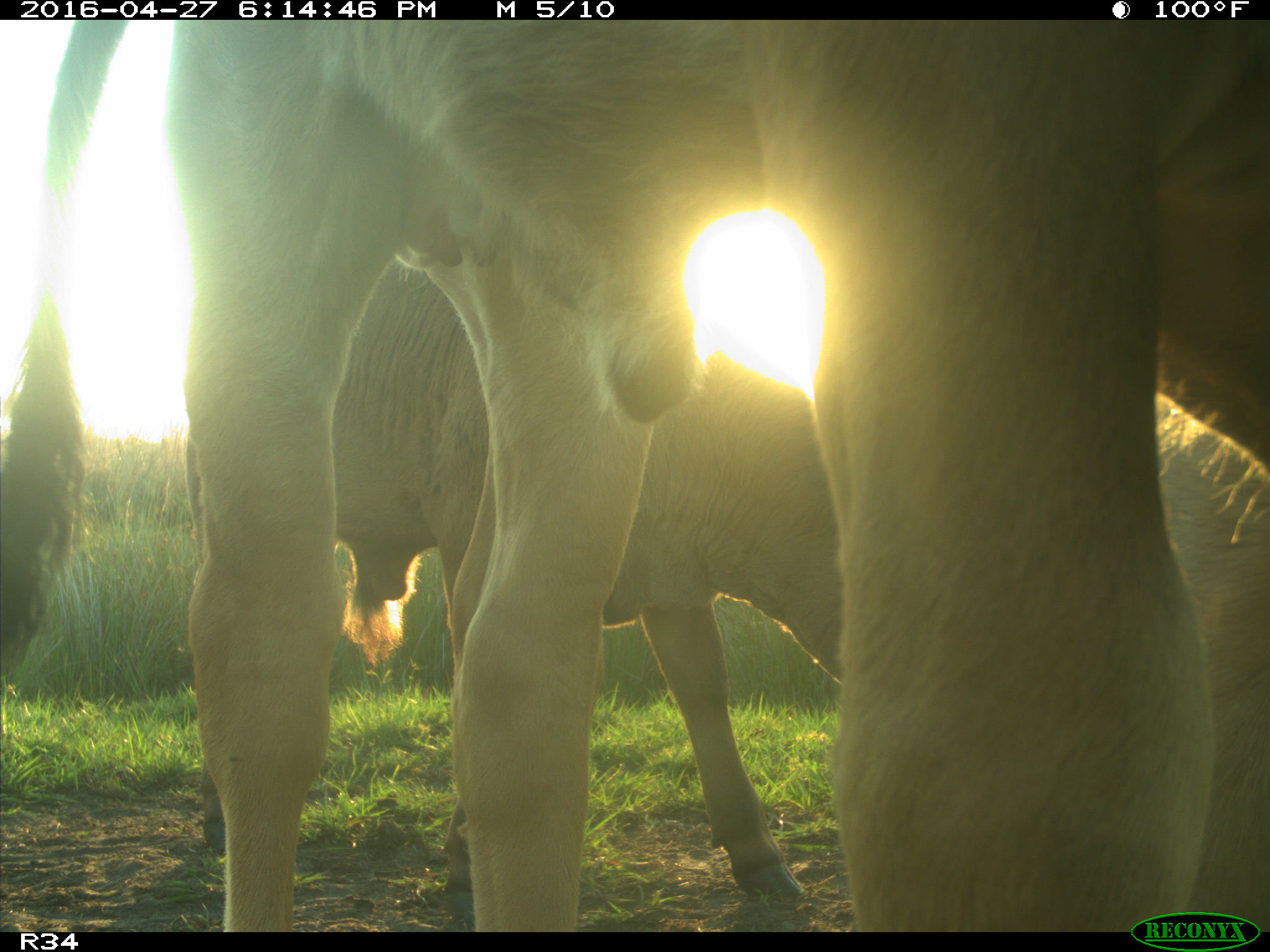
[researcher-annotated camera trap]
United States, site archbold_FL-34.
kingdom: Animalia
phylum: Chordata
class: Mammalia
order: Artiodactyla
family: Bovidae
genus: Bos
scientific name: Bos taurus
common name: domestic cow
Bos taurus (domestic cow).